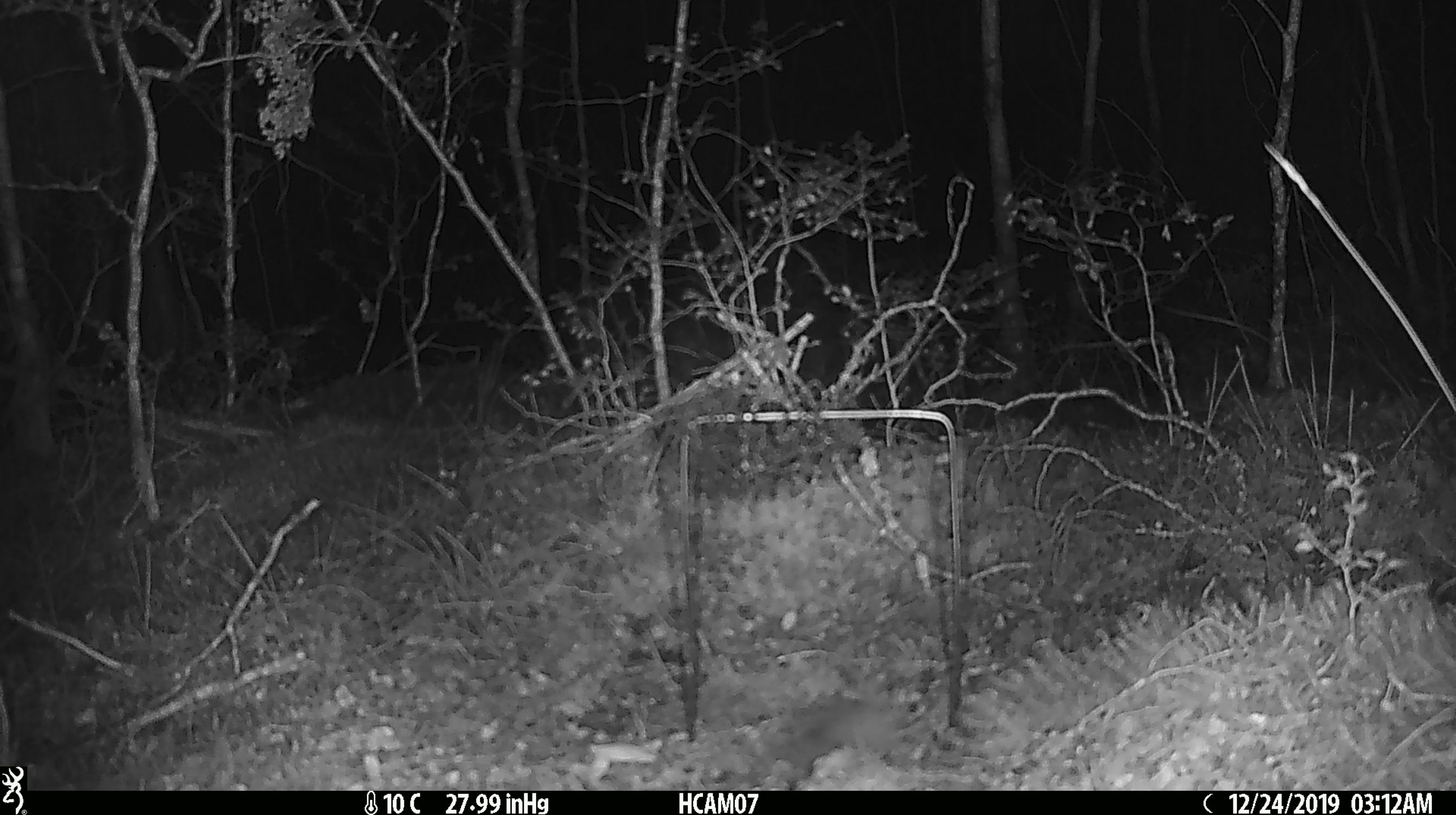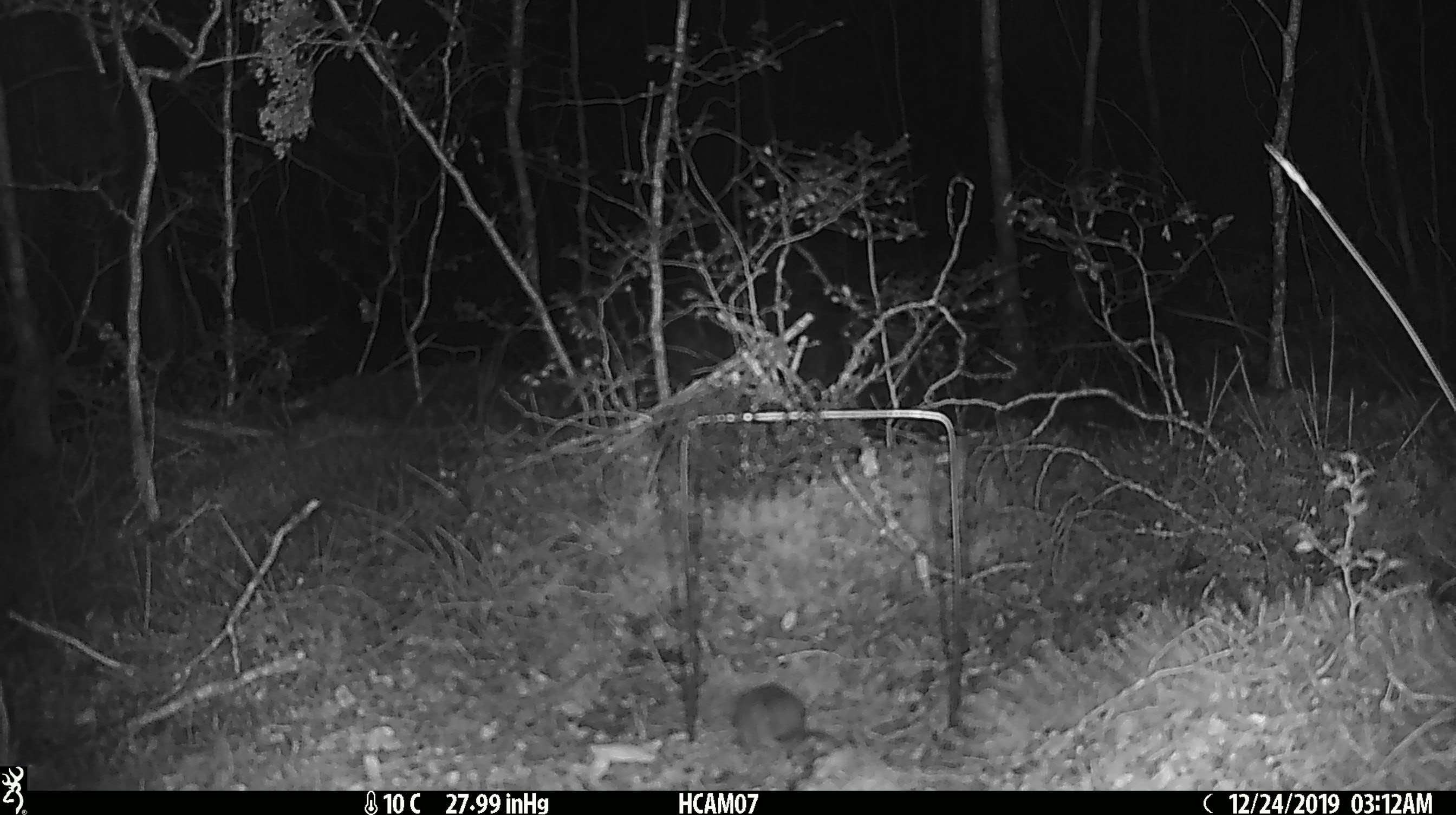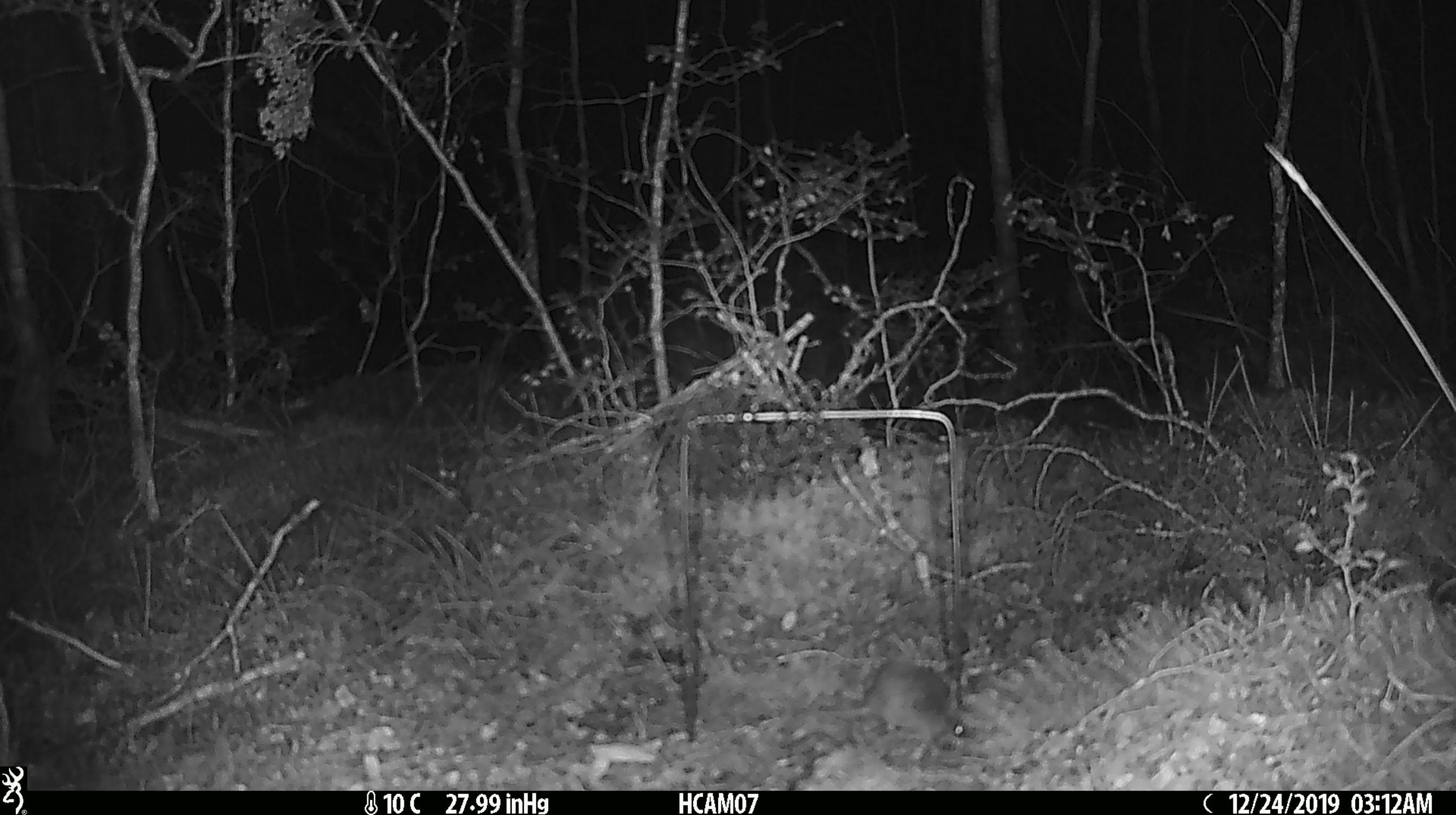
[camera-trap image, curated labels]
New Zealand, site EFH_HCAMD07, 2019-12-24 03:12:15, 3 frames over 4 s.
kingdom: Animalia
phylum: Chordata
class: Mammalia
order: Rodentia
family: Muridae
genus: Mus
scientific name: Mus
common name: mouse